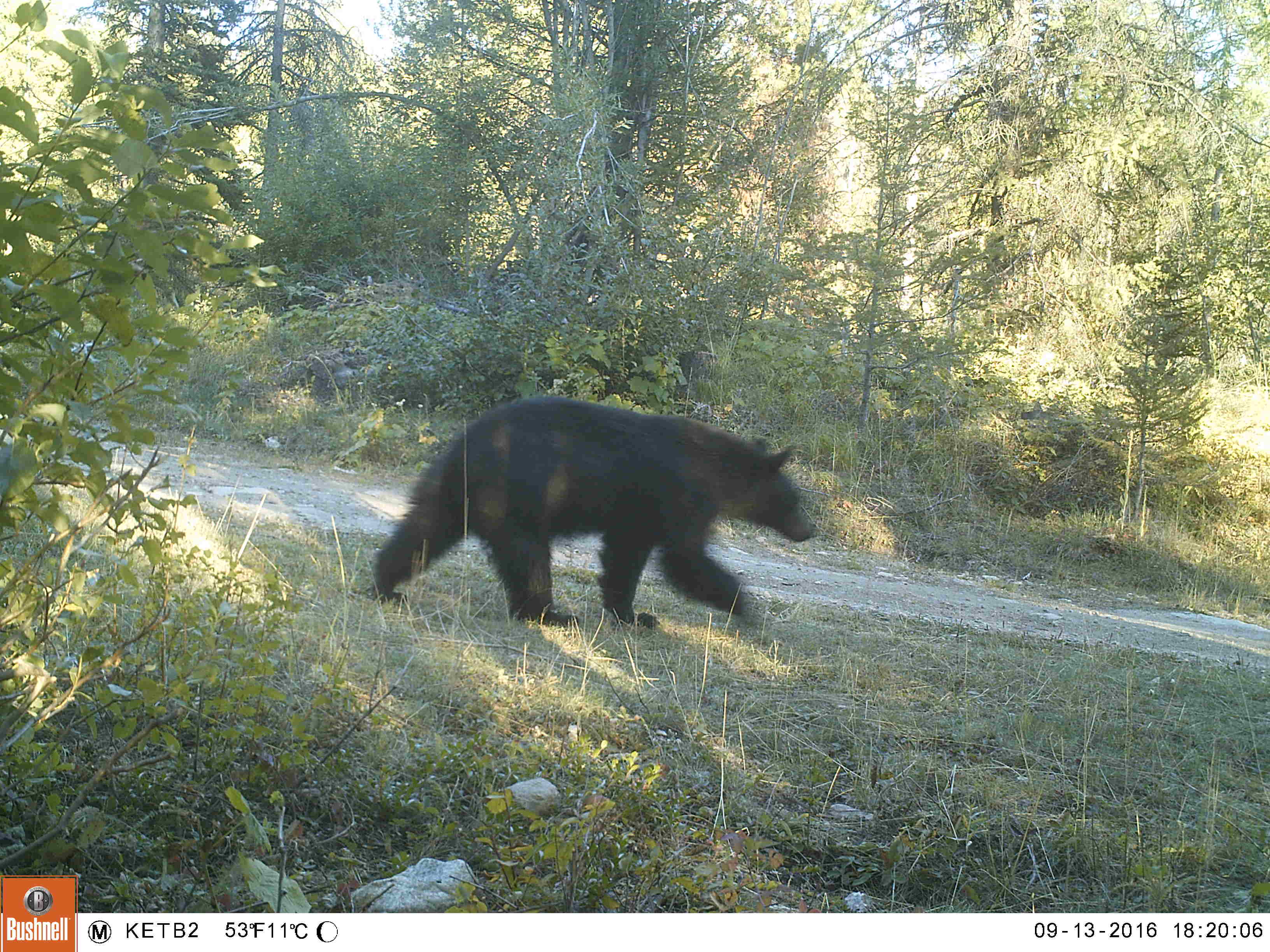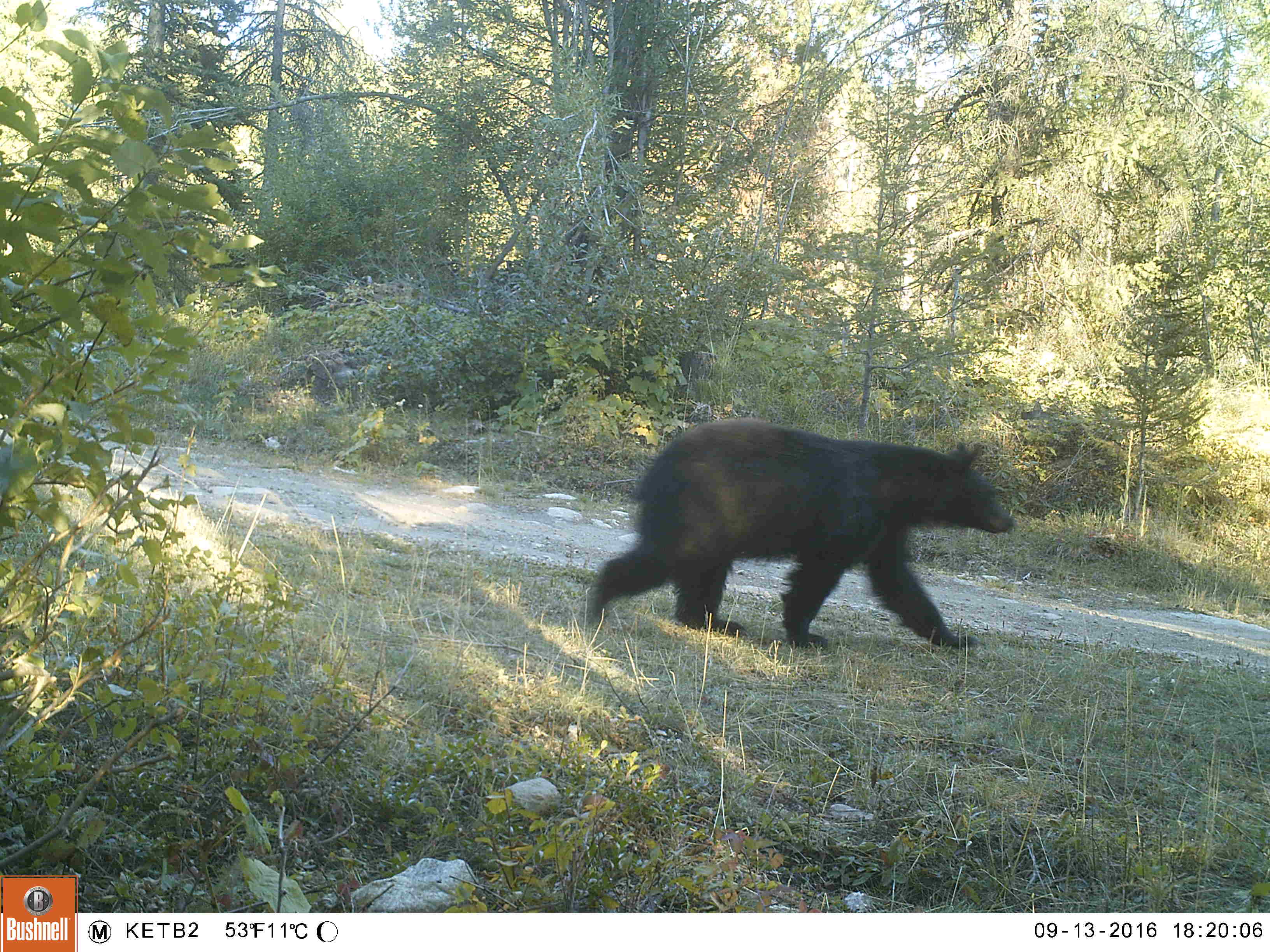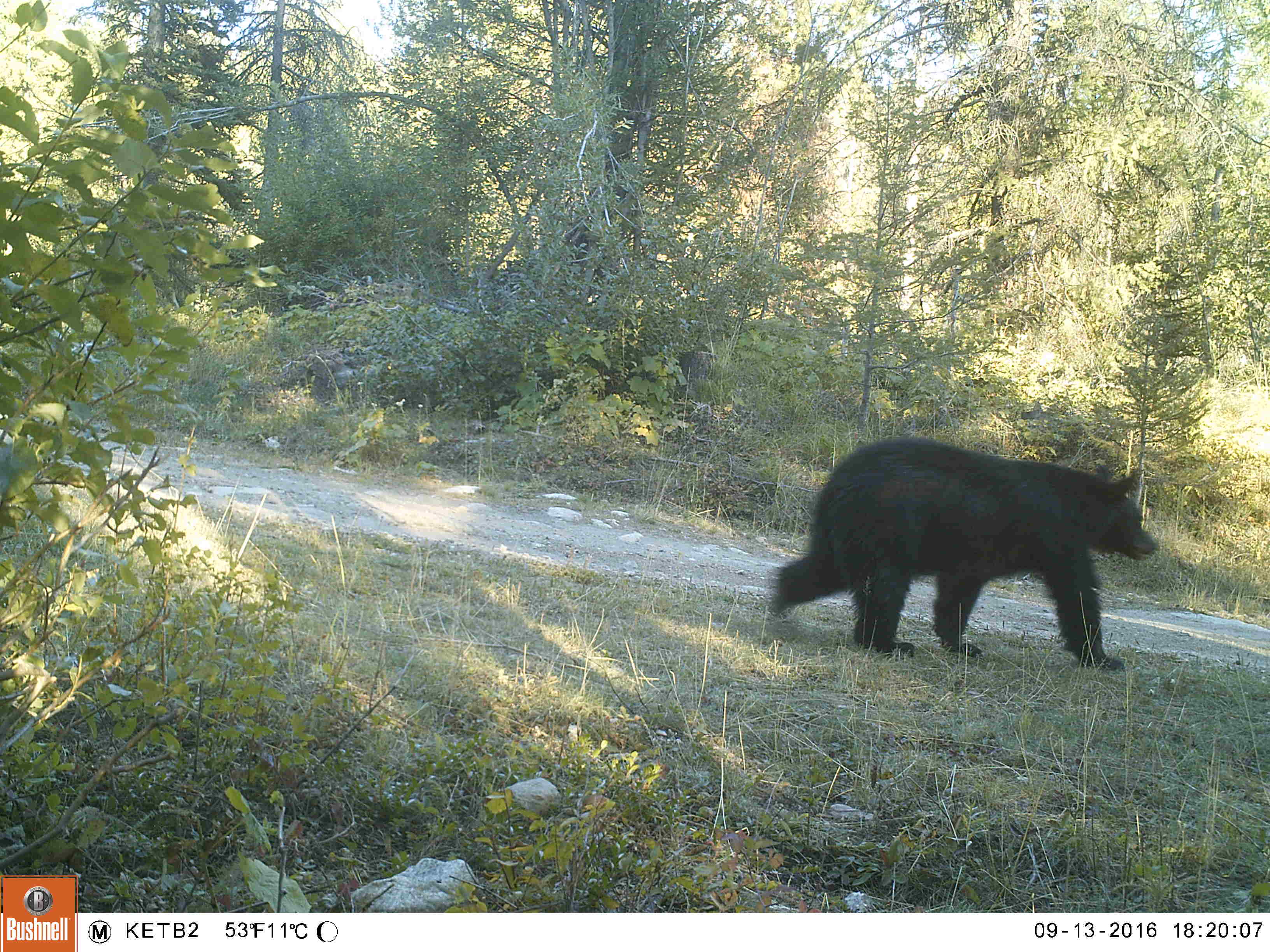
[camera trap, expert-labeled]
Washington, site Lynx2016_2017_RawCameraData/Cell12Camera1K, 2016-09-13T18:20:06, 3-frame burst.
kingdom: Animalia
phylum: Chordata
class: Mammalia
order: Carnivora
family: Ursidae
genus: Ursus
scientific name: Ursus americanus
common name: american black bear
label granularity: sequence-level